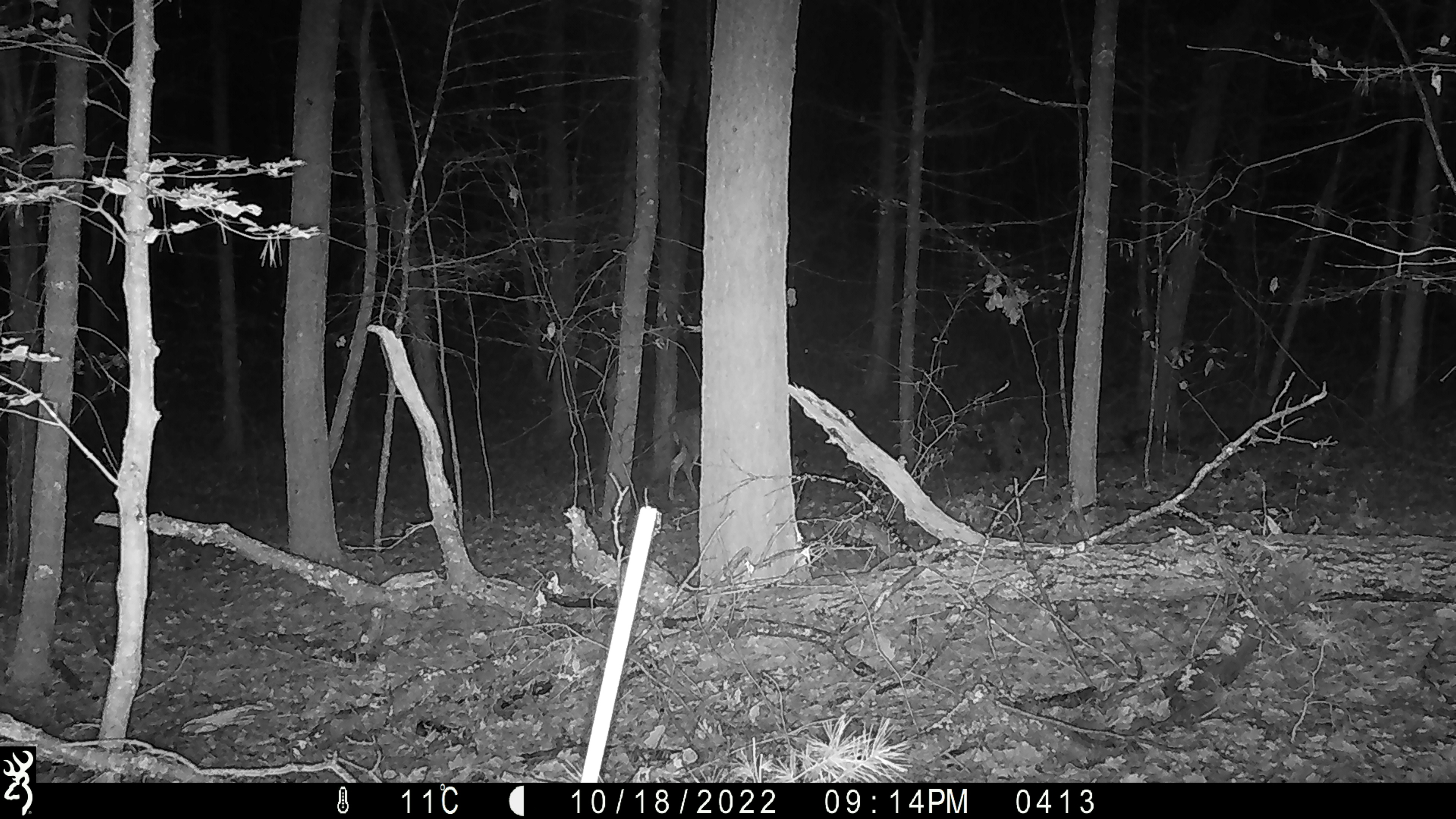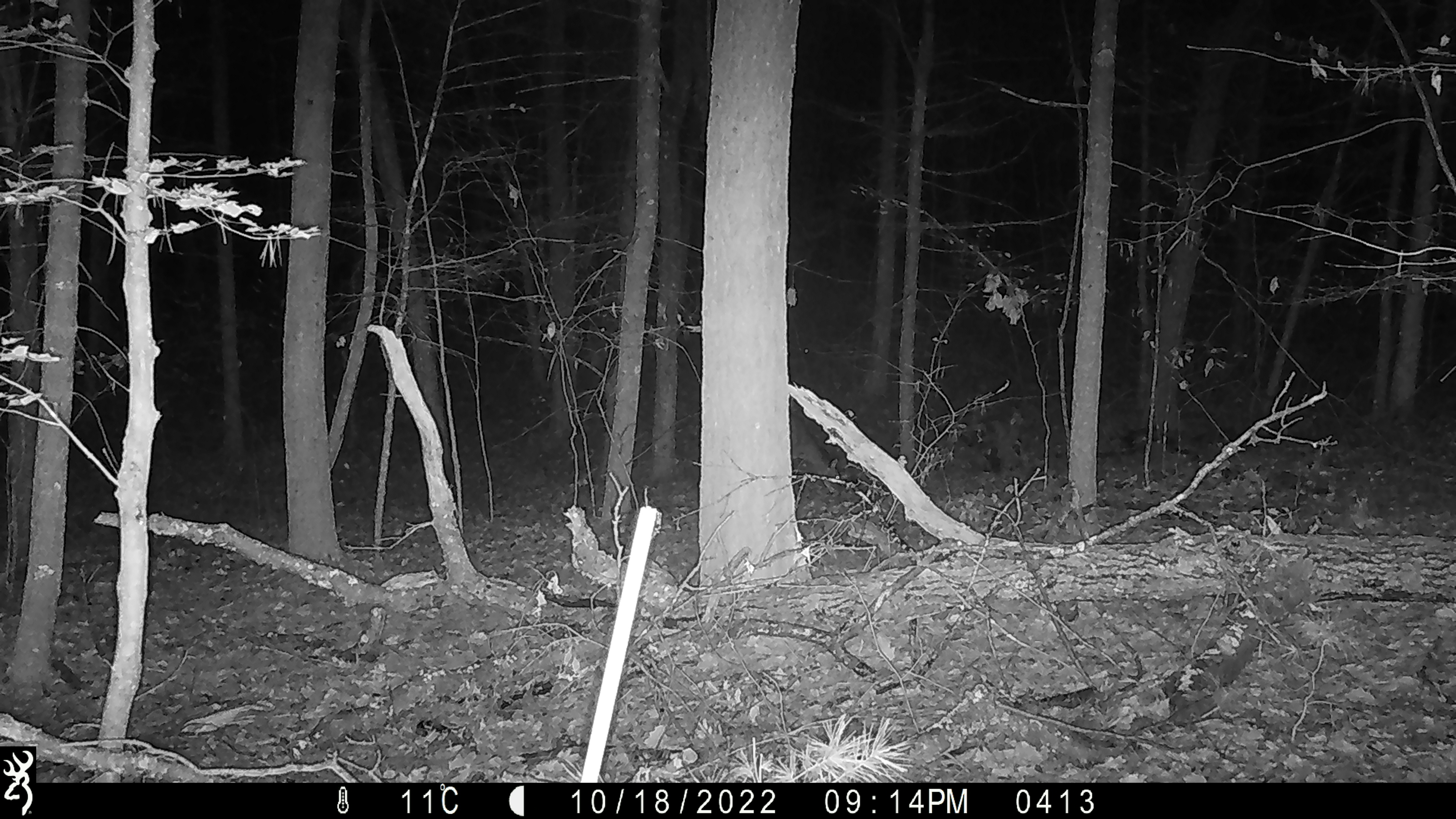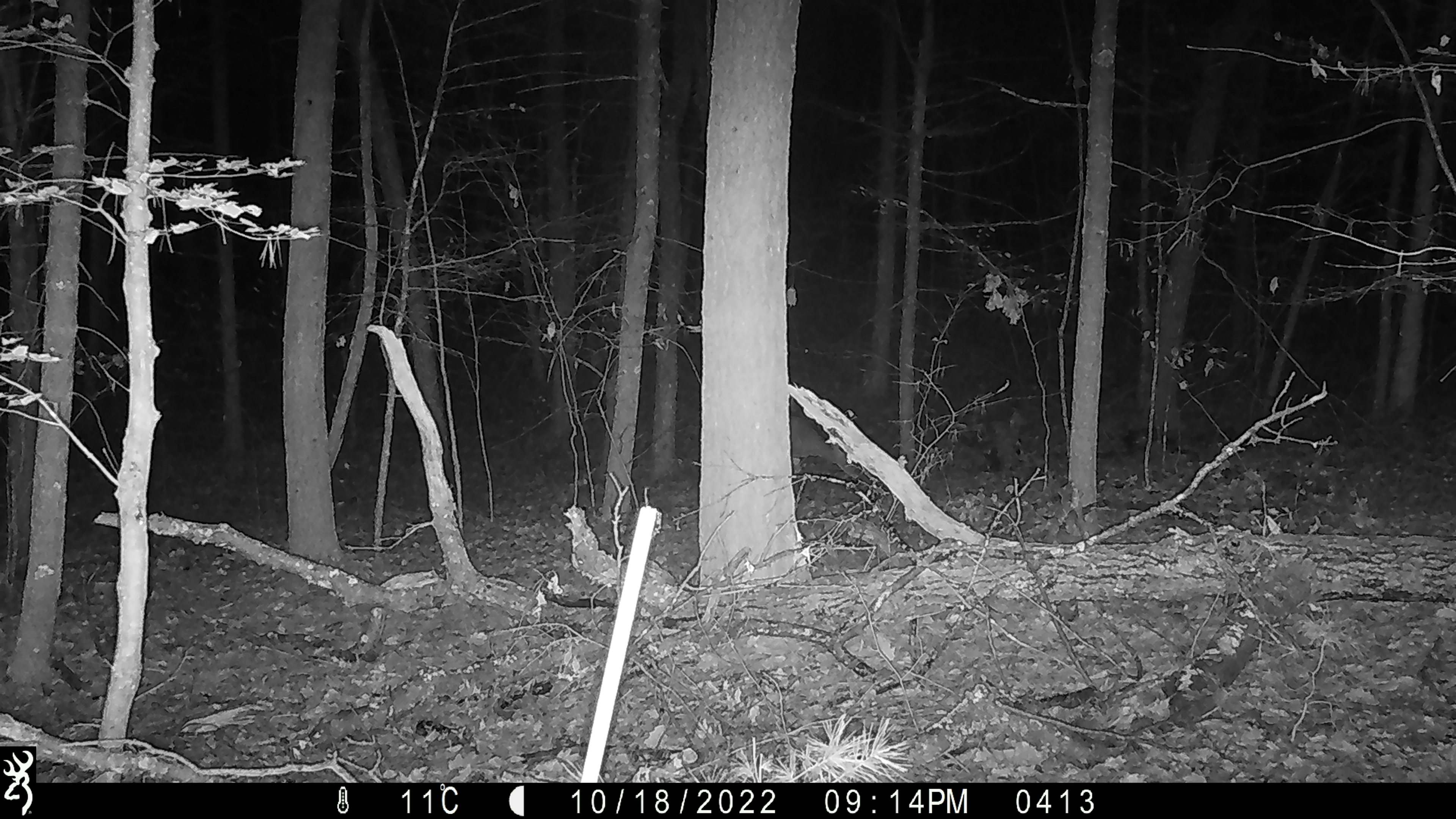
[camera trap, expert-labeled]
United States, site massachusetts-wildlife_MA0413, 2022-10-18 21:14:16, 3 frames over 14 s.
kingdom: Animalia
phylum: Chordata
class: Mammalia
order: Artiodactyla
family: Cervidae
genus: Odocoileus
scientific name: Odocoileus virginianus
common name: white-tailed deer